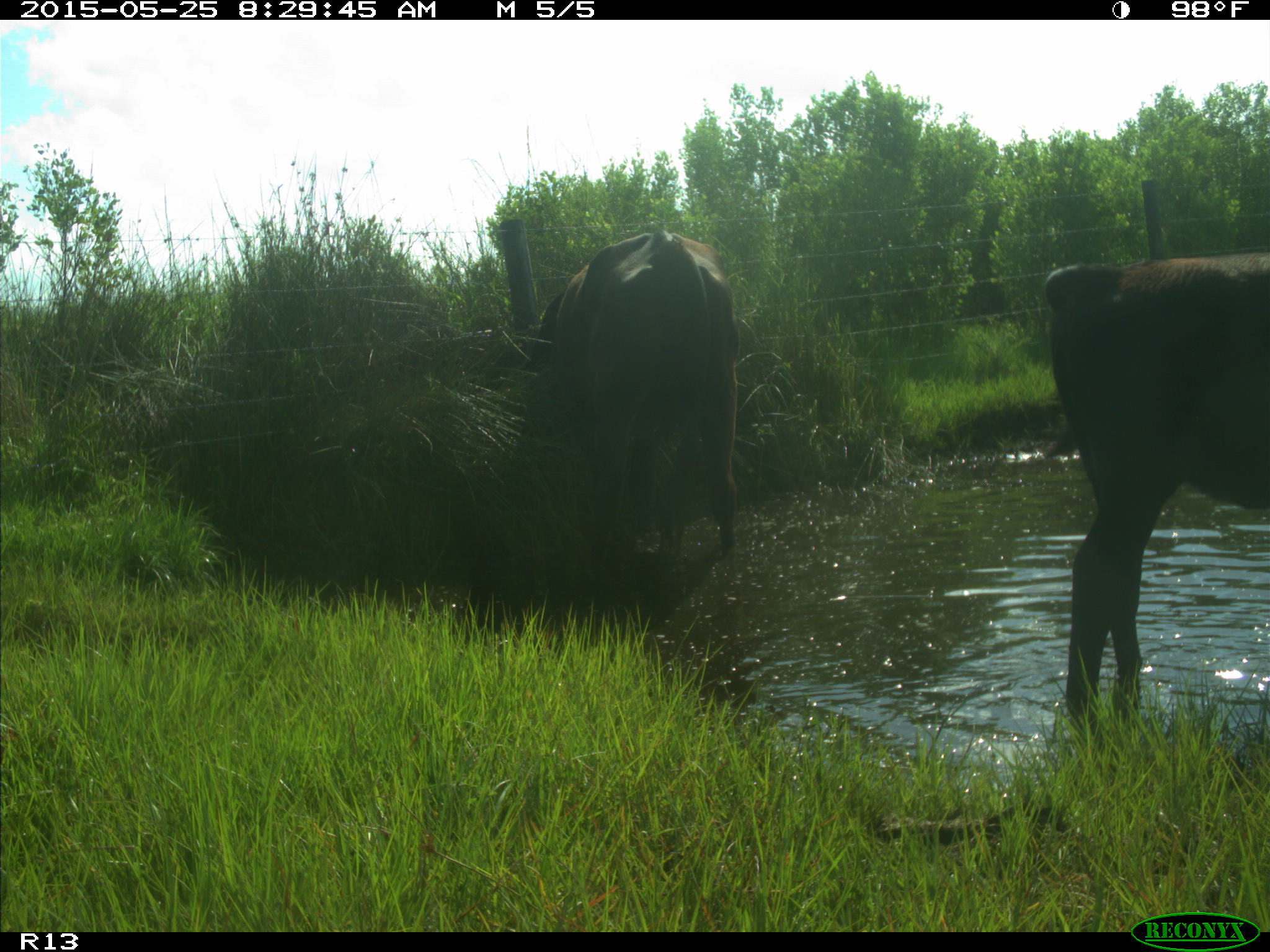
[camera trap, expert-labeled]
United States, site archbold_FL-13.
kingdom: Animalia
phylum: Chordata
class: Mammalia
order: Artiodactyla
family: Bovidae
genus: Bos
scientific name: Bos taurus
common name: domestic cow